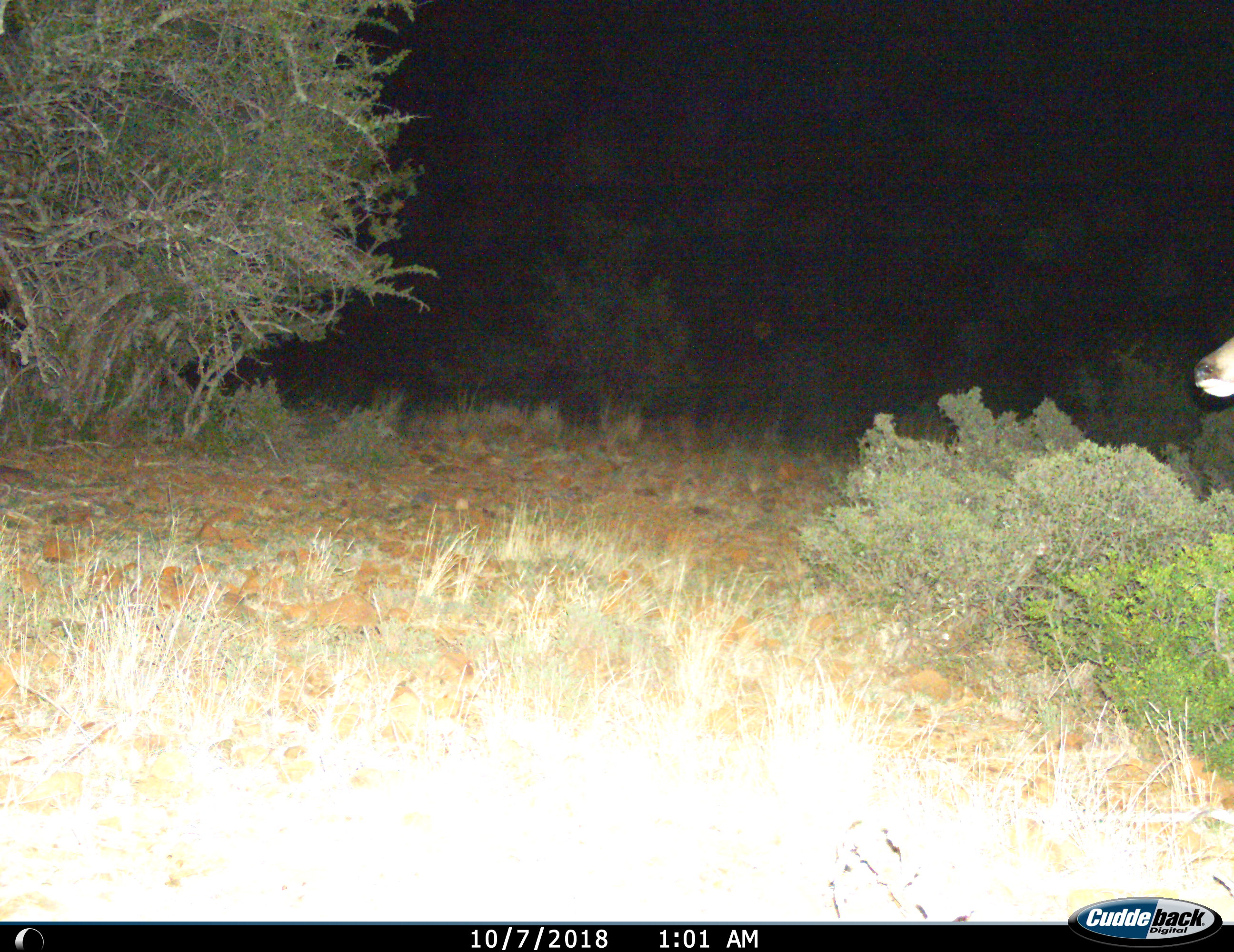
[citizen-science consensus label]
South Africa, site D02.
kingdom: Animalia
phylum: Chordata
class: Mammalia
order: Artiodactyla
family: Bovidae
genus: Tragelaphus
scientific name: Tragelaphus strepsiceros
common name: greater kudu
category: kudu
Kudu (greater kudu) (Tragelaphus strepsiceros), count 1. Behavior (volunteer vote fractions): standing 80%, resting 0%, moving 20%, interacting 0%. Young present (vote fraction): 0%. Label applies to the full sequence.